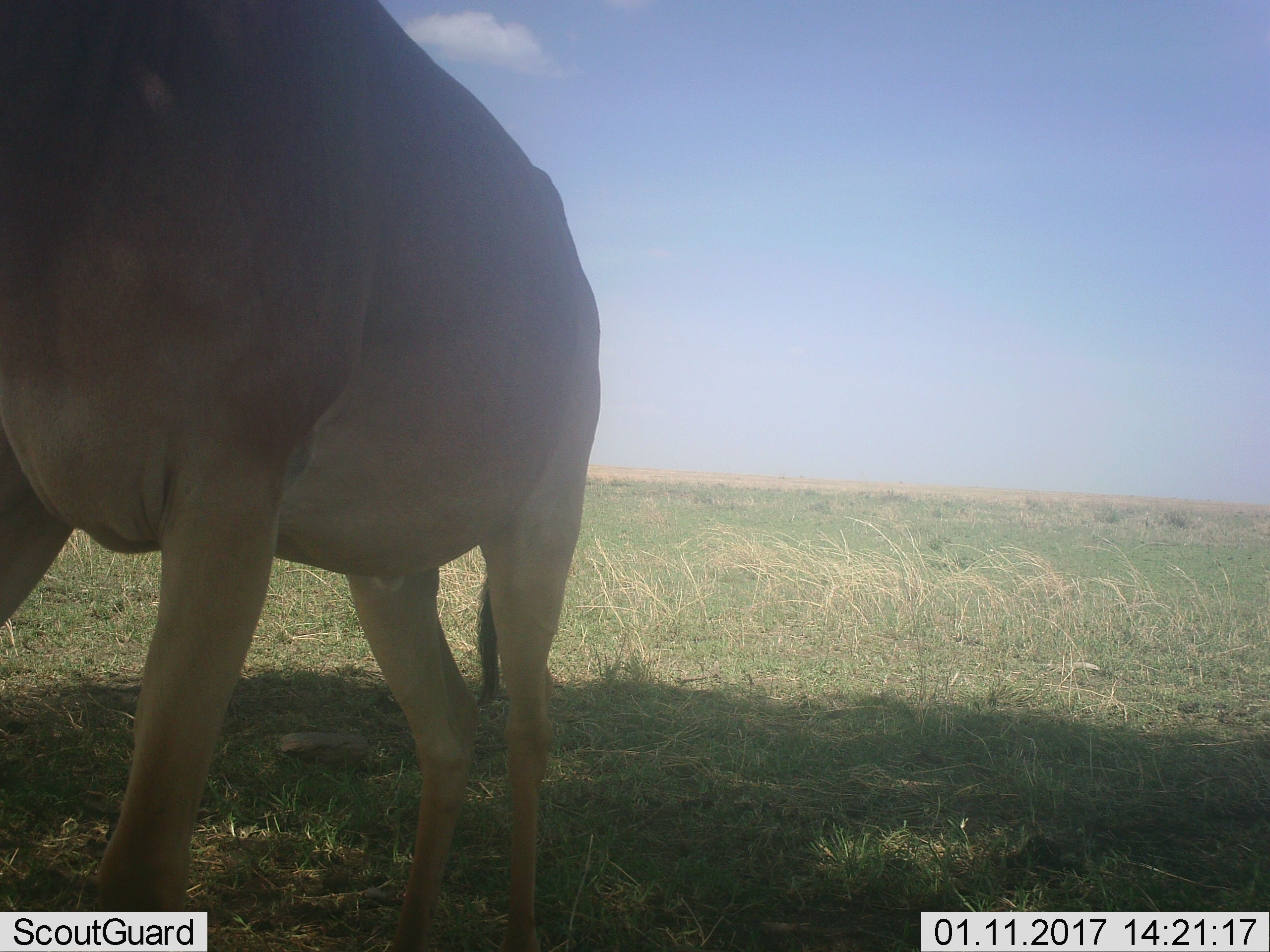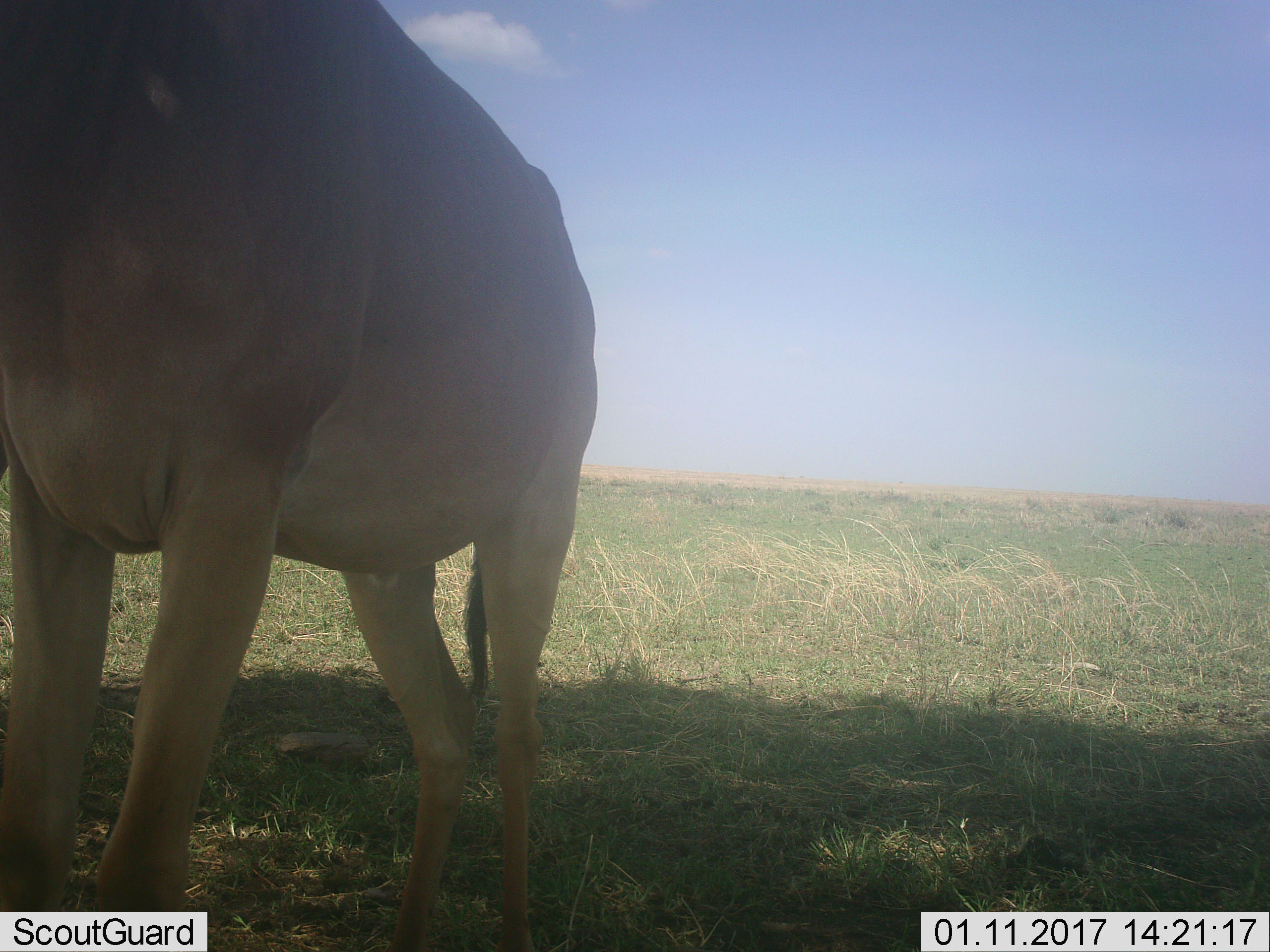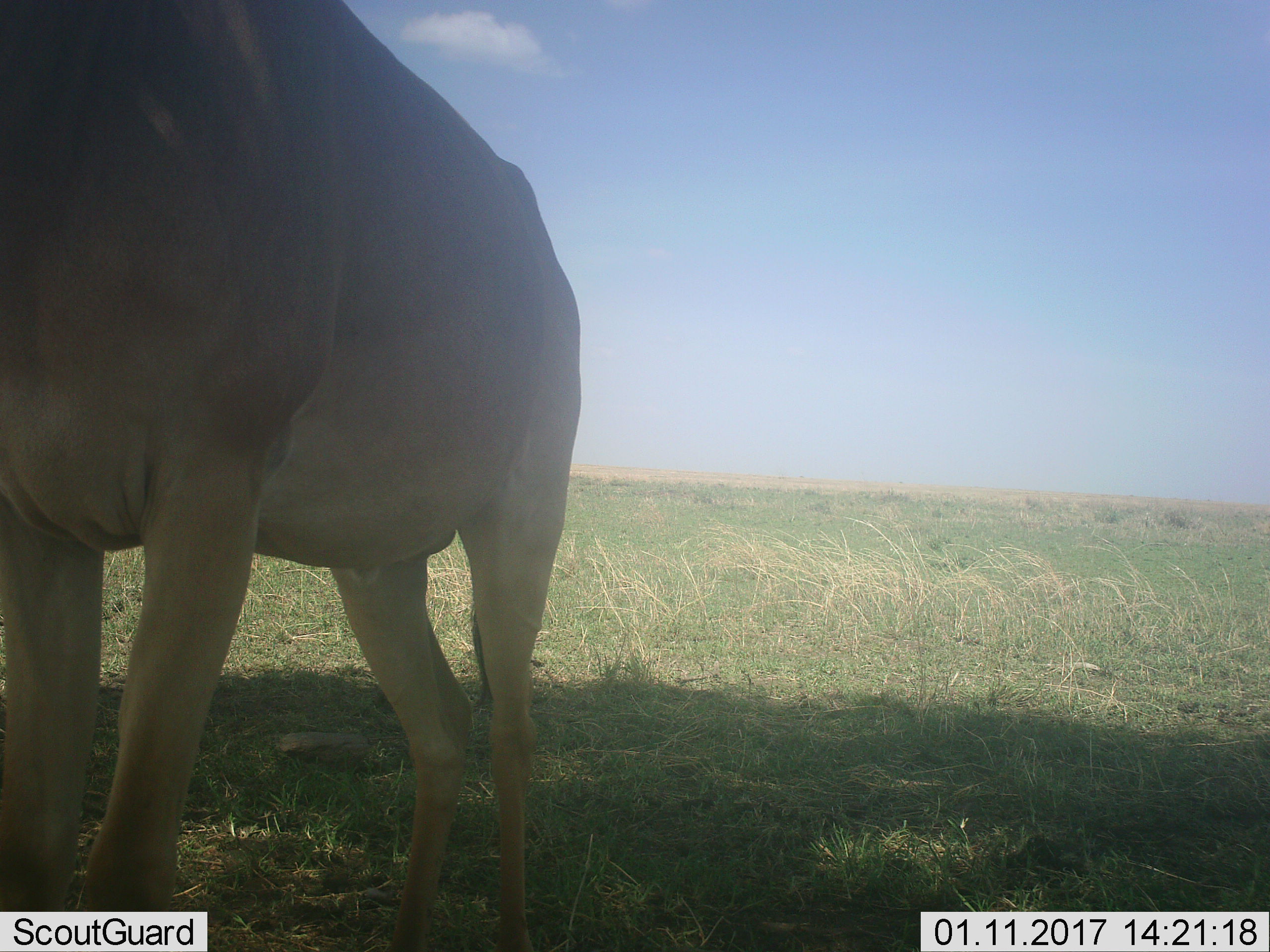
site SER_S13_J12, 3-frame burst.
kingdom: Animalia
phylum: Chordata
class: Mammalia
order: Artiodactyla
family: Bovidae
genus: Alcelaphus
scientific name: Alcelaphus buselaphus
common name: hartebeest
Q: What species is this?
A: Hartebeest (Alcelaphus buselaphus).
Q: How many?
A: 1.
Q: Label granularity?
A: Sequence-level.